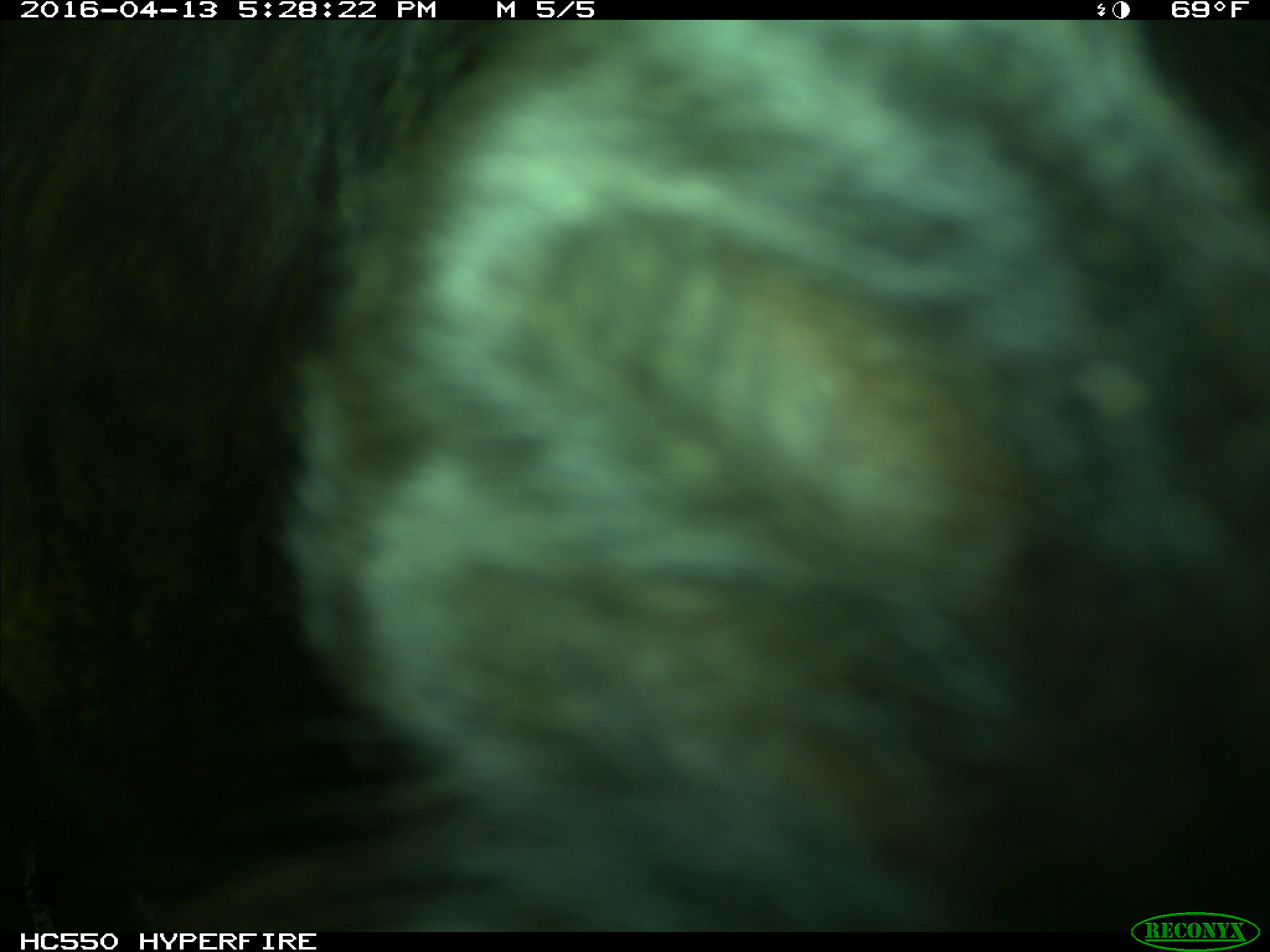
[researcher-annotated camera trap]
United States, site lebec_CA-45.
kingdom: Animalia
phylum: Chordata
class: Mammalia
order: Artiodactyla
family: Bovidae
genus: Bos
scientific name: Bos taurus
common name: domestic cow